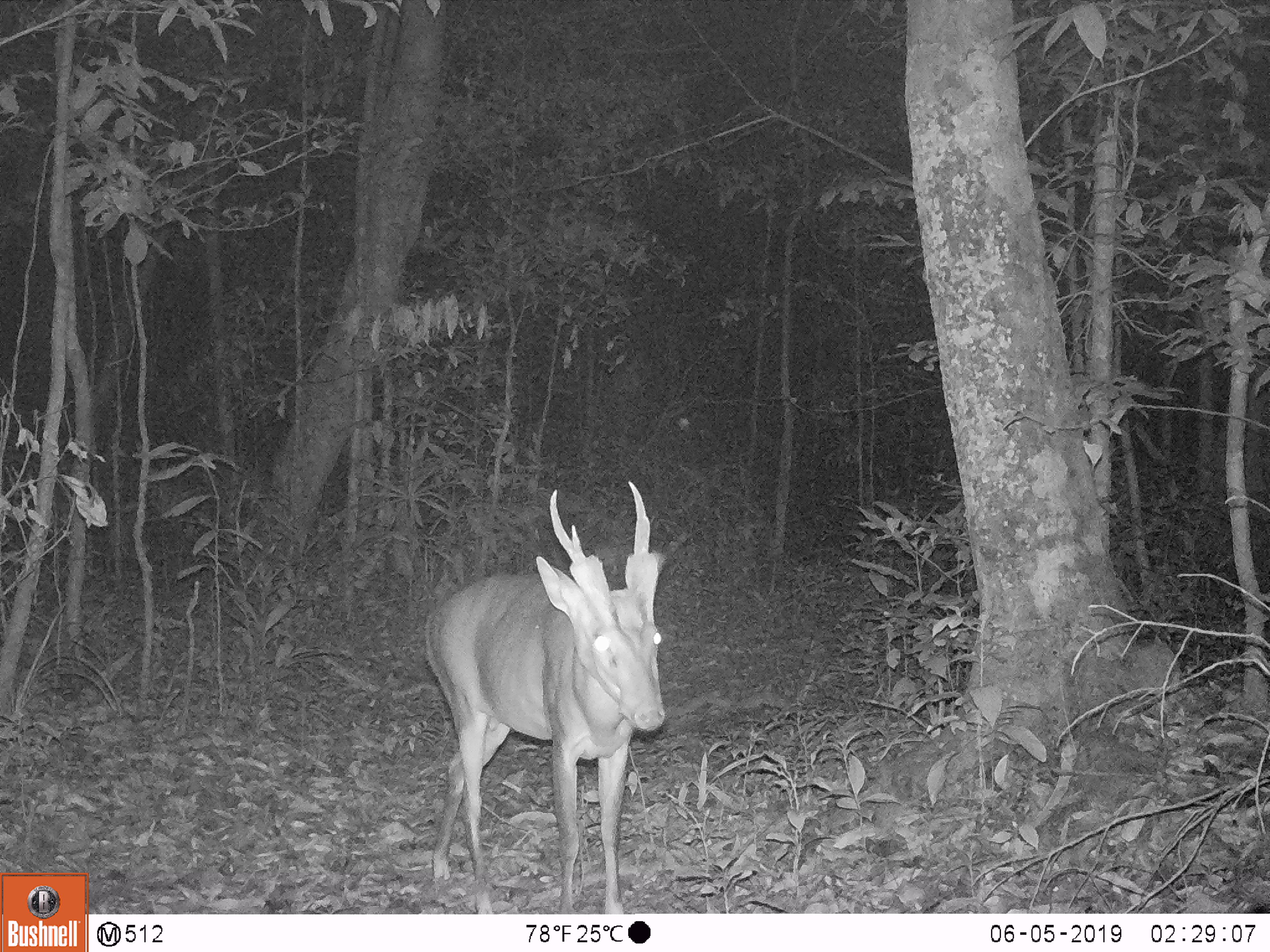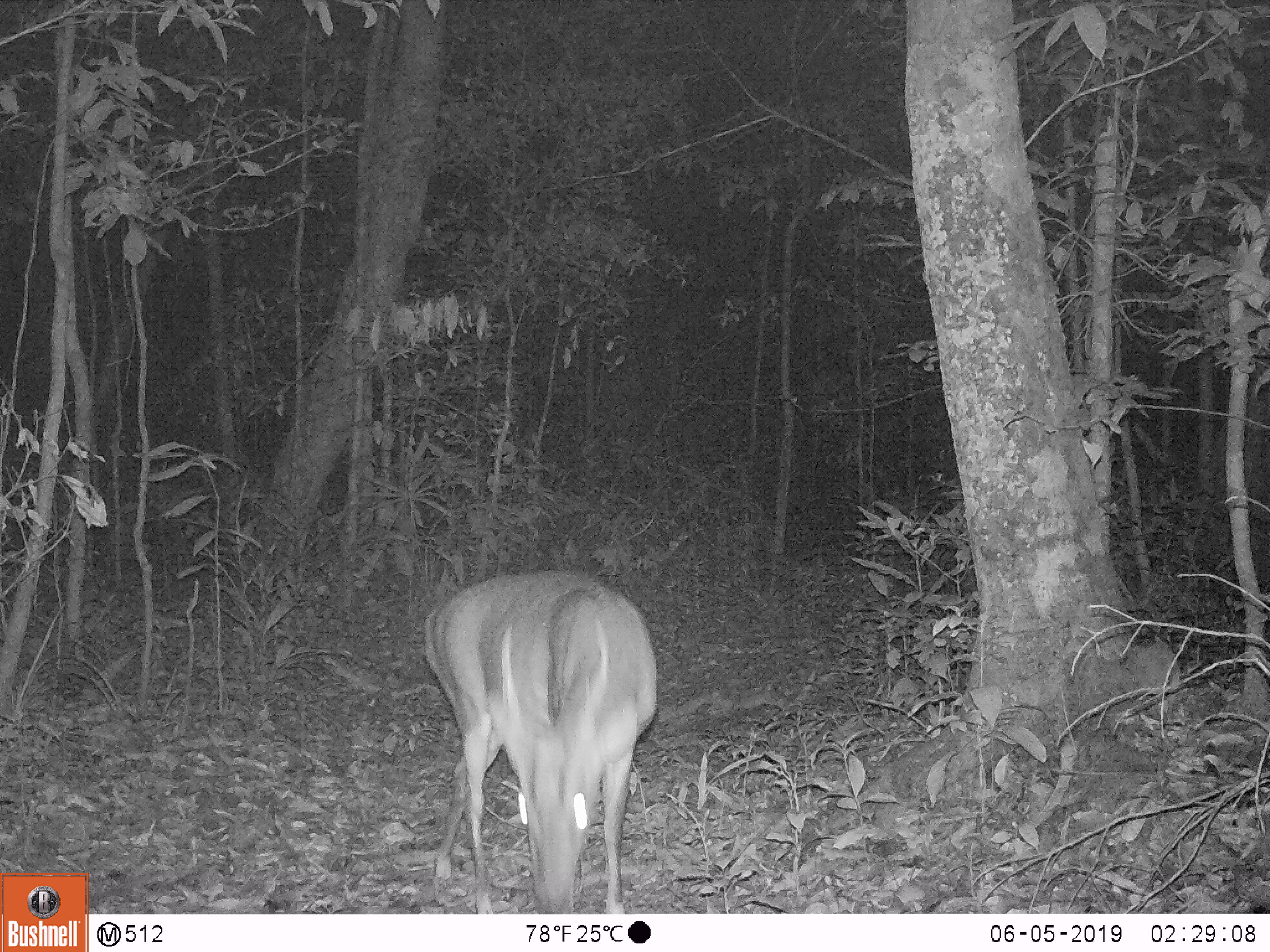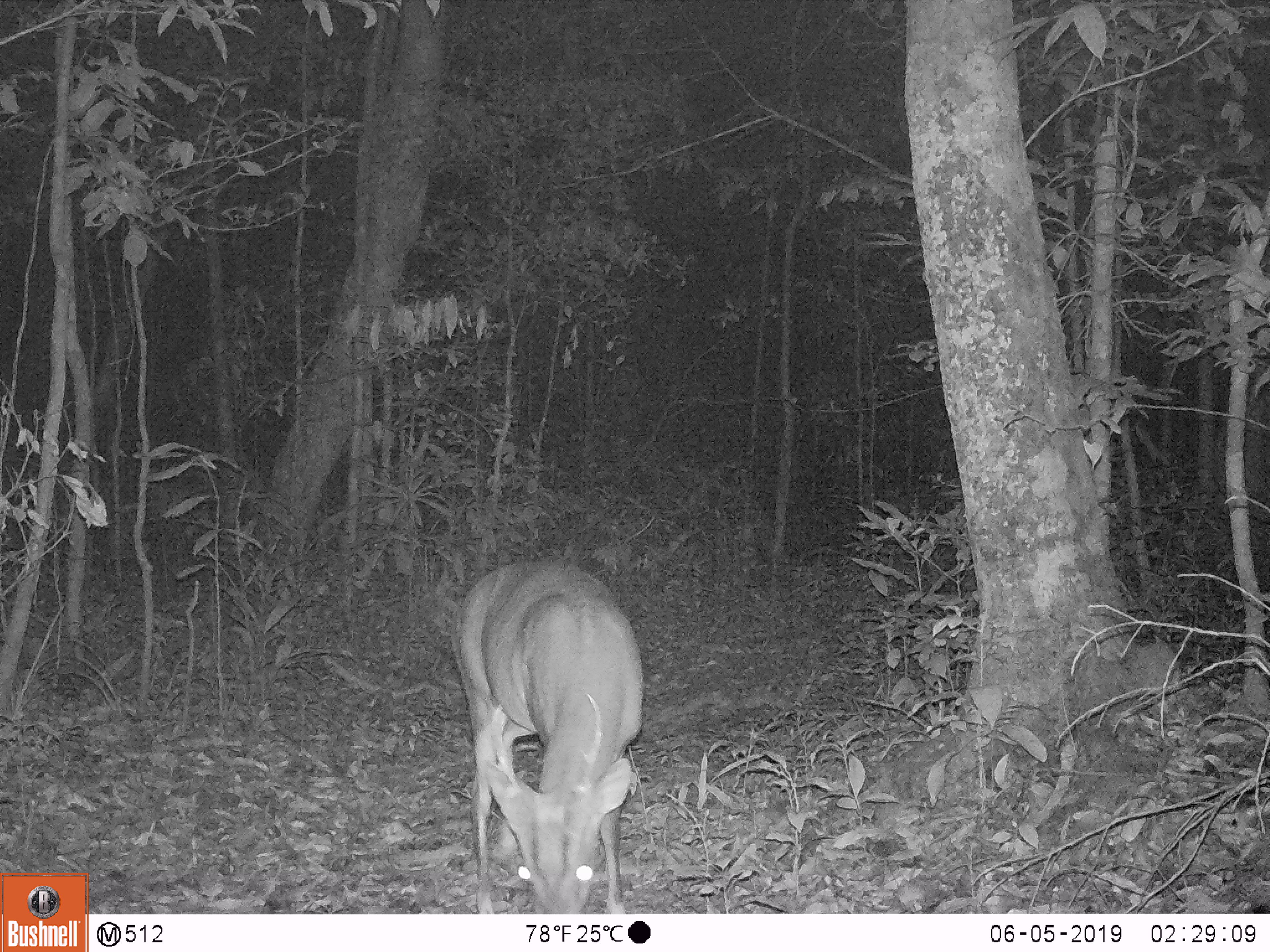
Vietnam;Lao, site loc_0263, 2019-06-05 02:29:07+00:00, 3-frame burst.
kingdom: Animalia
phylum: Chordata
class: Mammalia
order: Artiodactyla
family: Cervidae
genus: Muntiacus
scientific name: Muntiacus vuquangensis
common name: large-antlered muntjac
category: large antlered muntjac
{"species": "large antlered muntjac (large-antlered muntjac) (Muntiacus vuquangensis)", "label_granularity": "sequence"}